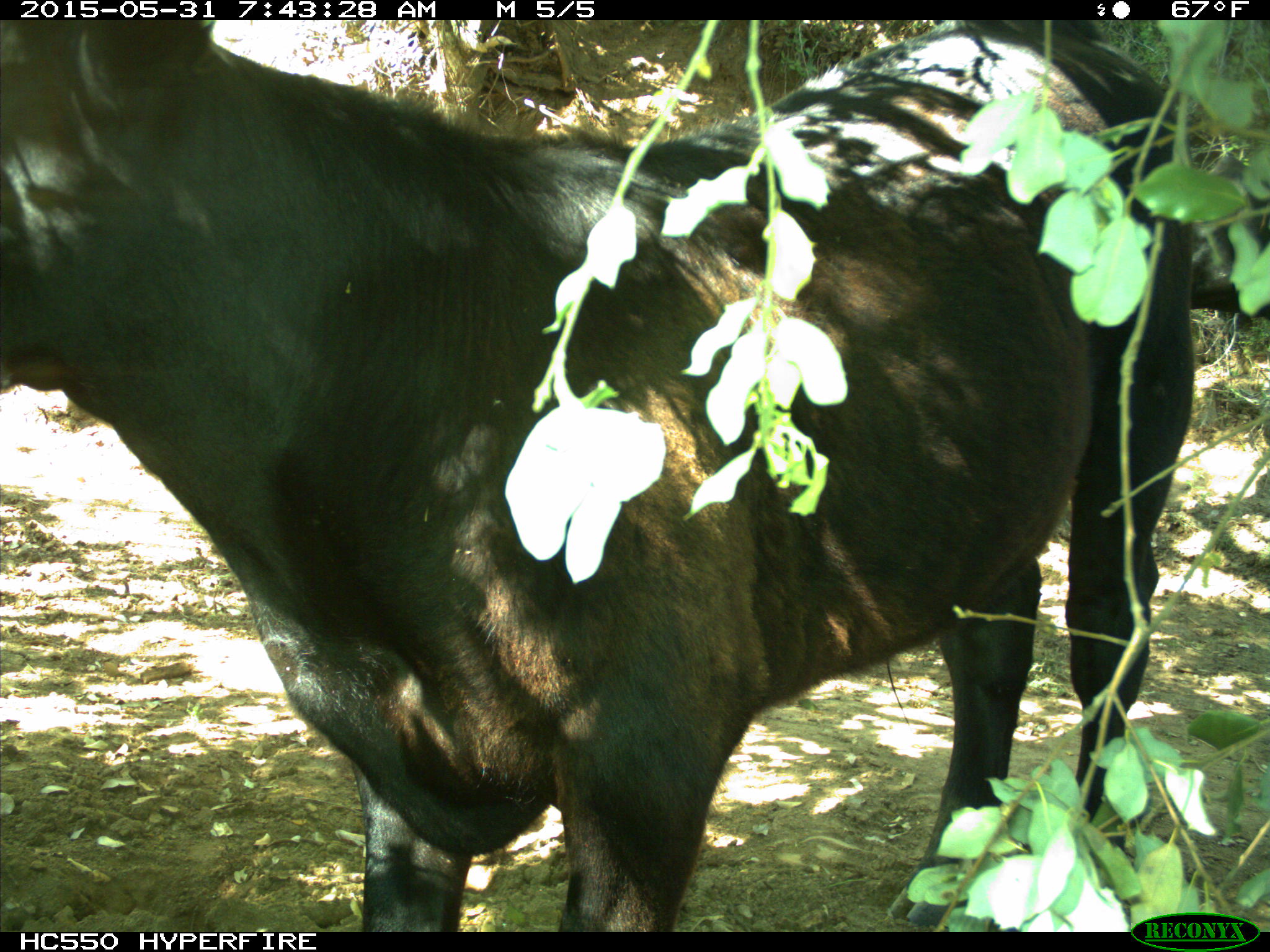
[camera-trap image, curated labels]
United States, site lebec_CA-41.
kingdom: Animalia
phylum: Chordata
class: Mammalia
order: Artiodactyla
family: Bovidae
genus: Bos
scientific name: Bos taurus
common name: domestic cow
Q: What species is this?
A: Bos taurus (domestic cow).